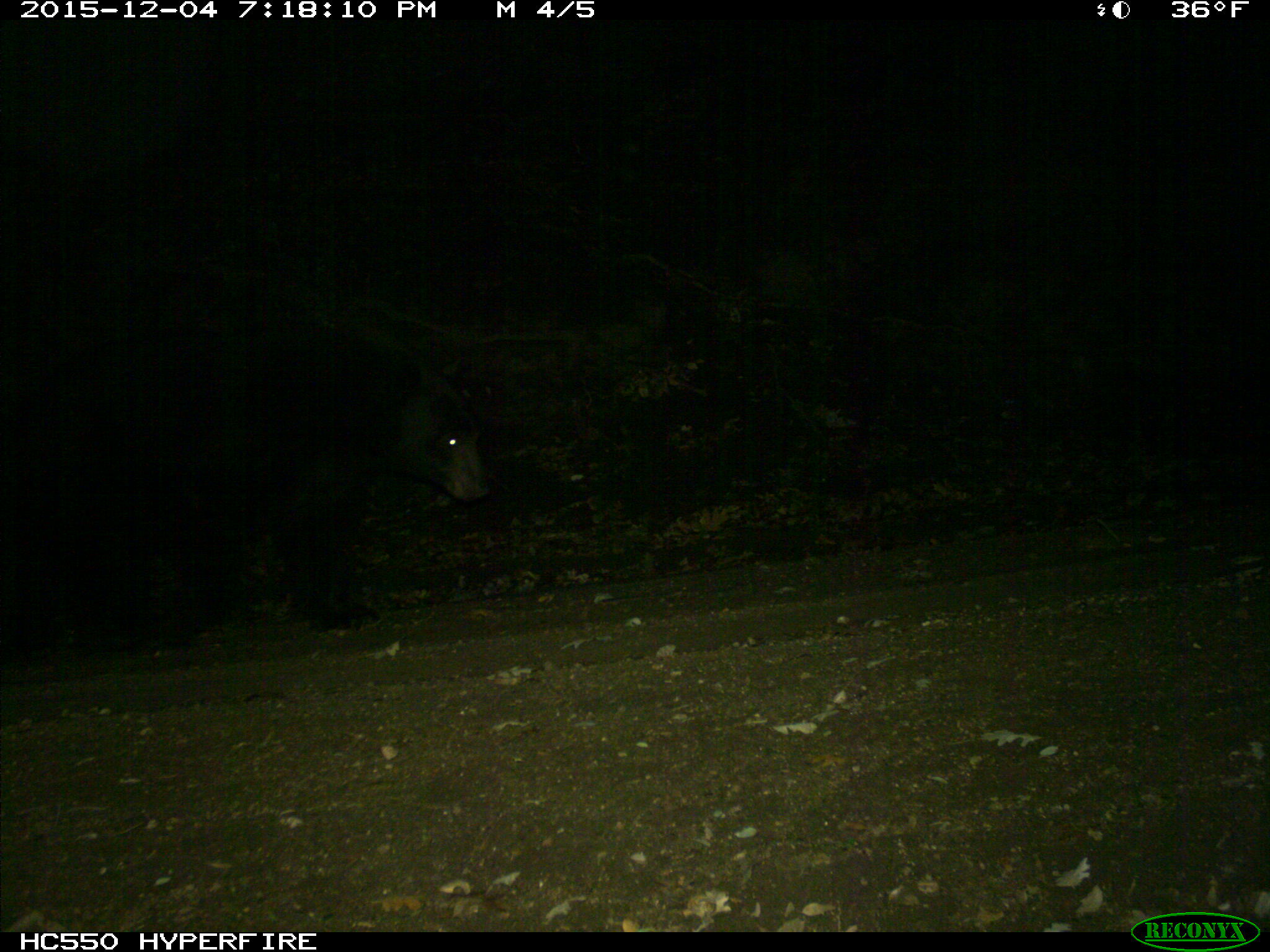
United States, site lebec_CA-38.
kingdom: Animalia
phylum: Chordata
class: Mammalia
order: Carnivora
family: Ursidae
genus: Ursus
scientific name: Ursus americanus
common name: american black bear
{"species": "Ursus americanus (american black bear)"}